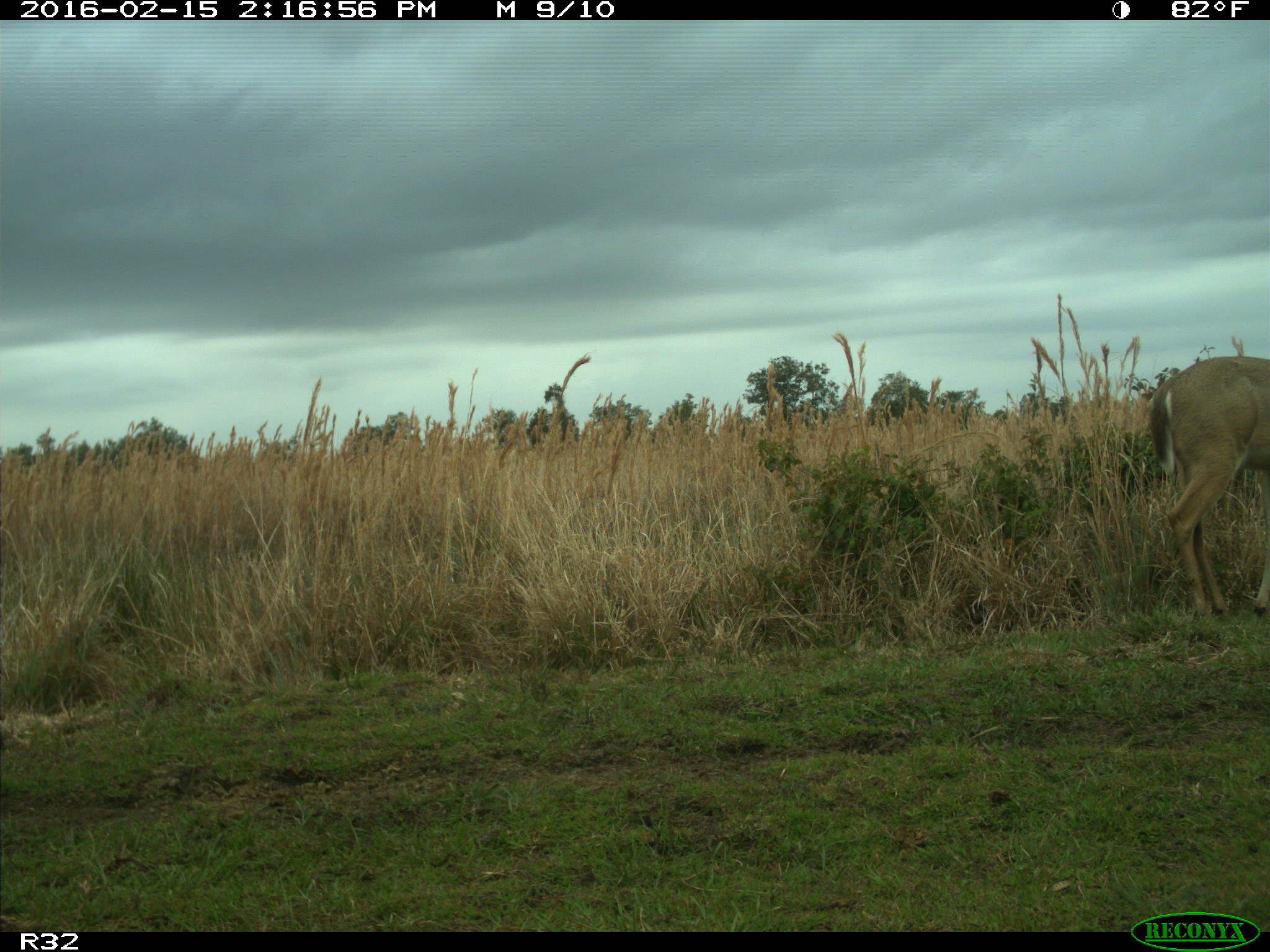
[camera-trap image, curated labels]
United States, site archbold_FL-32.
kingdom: Animalia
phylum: Chordata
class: Mammalia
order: Artiodactyla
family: Cervidae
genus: Odocoileus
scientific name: Odocoileus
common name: deer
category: unidentified deer